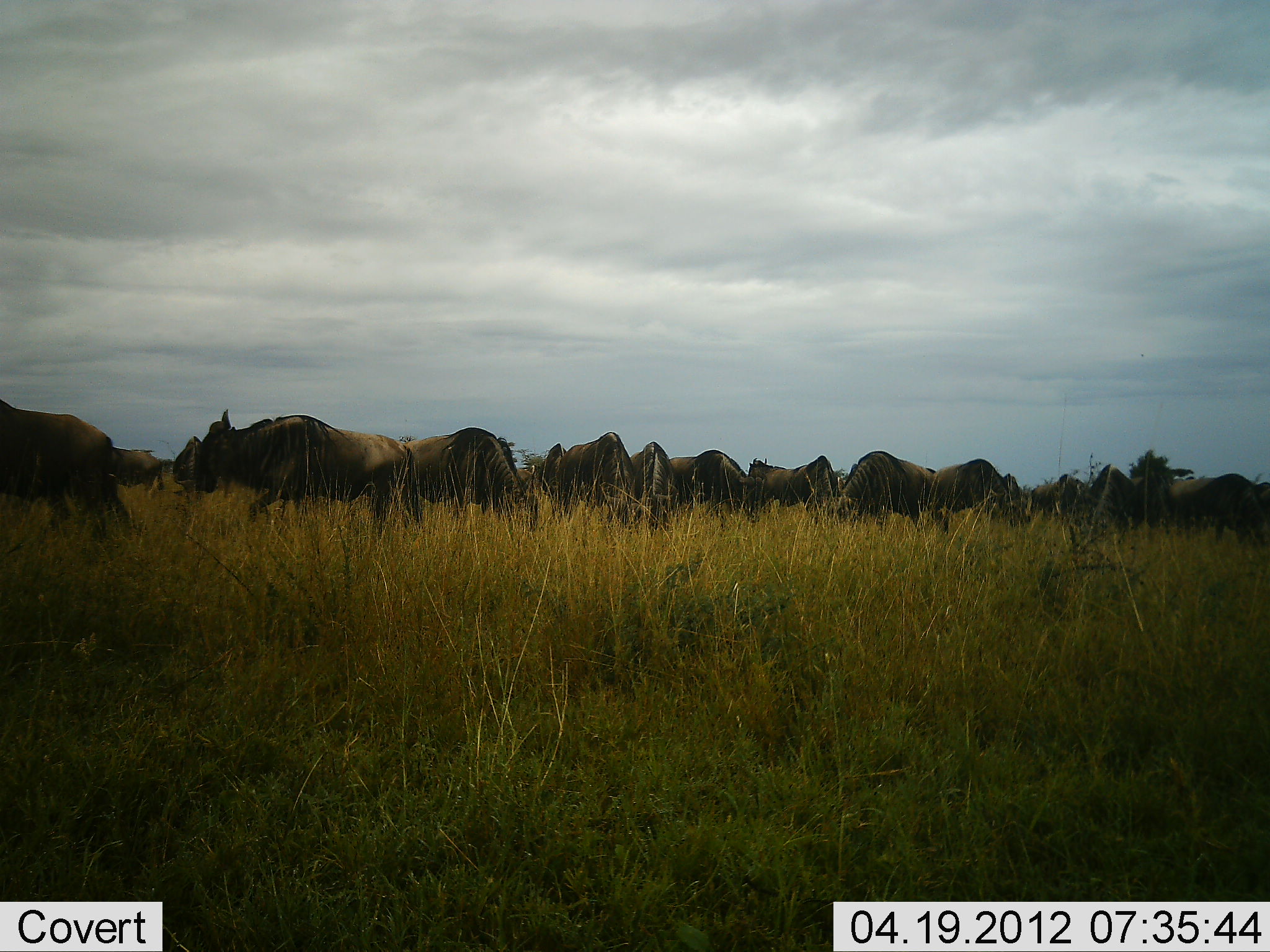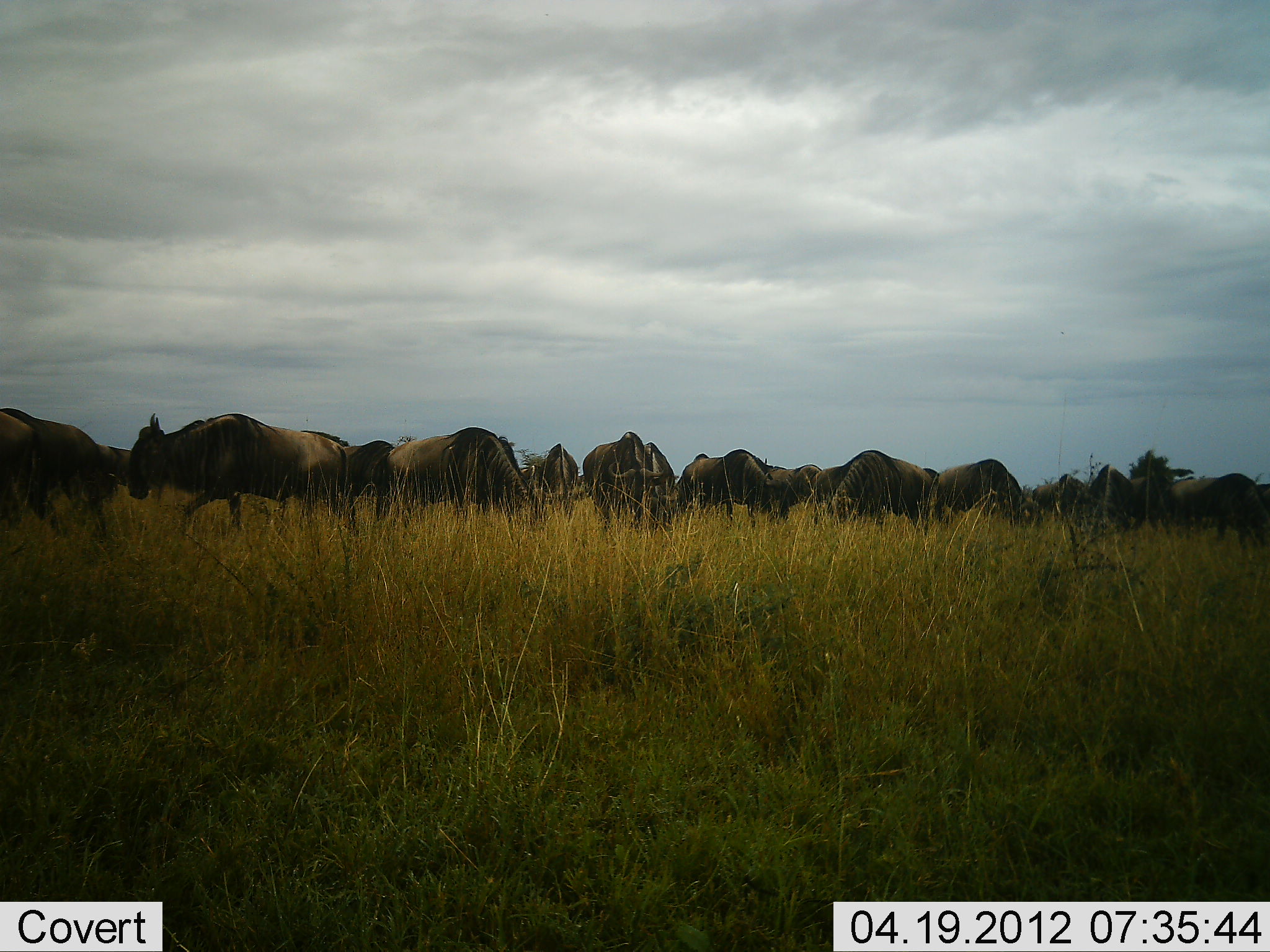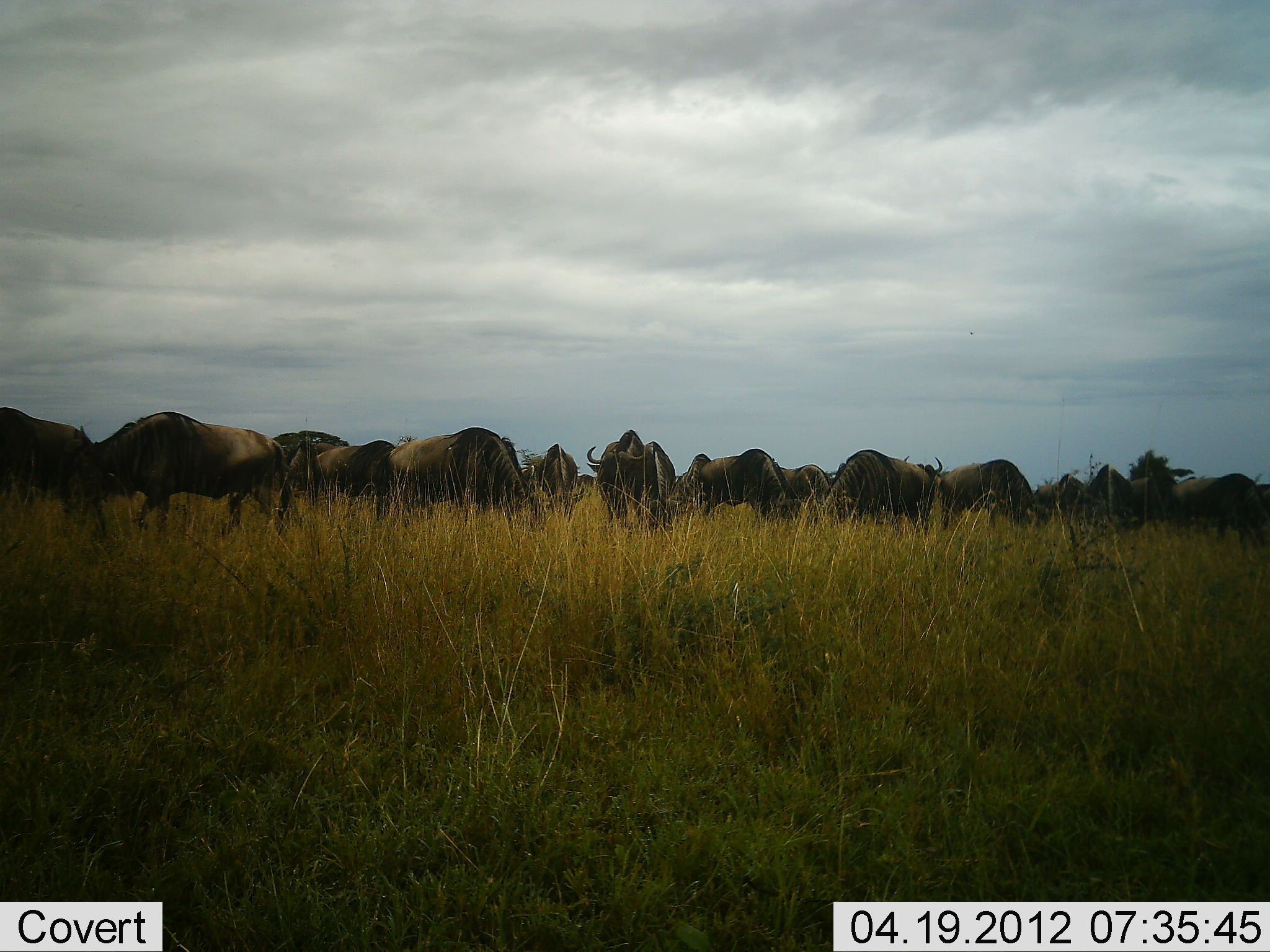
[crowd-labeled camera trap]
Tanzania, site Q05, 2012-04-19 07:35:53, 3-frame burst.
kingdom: Animalia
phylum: Chordata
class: Mammalia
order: Artiodactyla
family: Bovidae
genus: Connochaetes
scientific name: Connochaetes taurinus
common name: blue wildebeest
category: wildebeest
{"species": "wildebeest (blue wildebeest) (Connochaetes taurinus)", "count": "11-50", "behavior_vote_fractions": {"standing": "45%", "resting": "0%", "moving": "68%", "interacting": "5%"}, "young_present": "0%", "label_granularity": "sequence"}